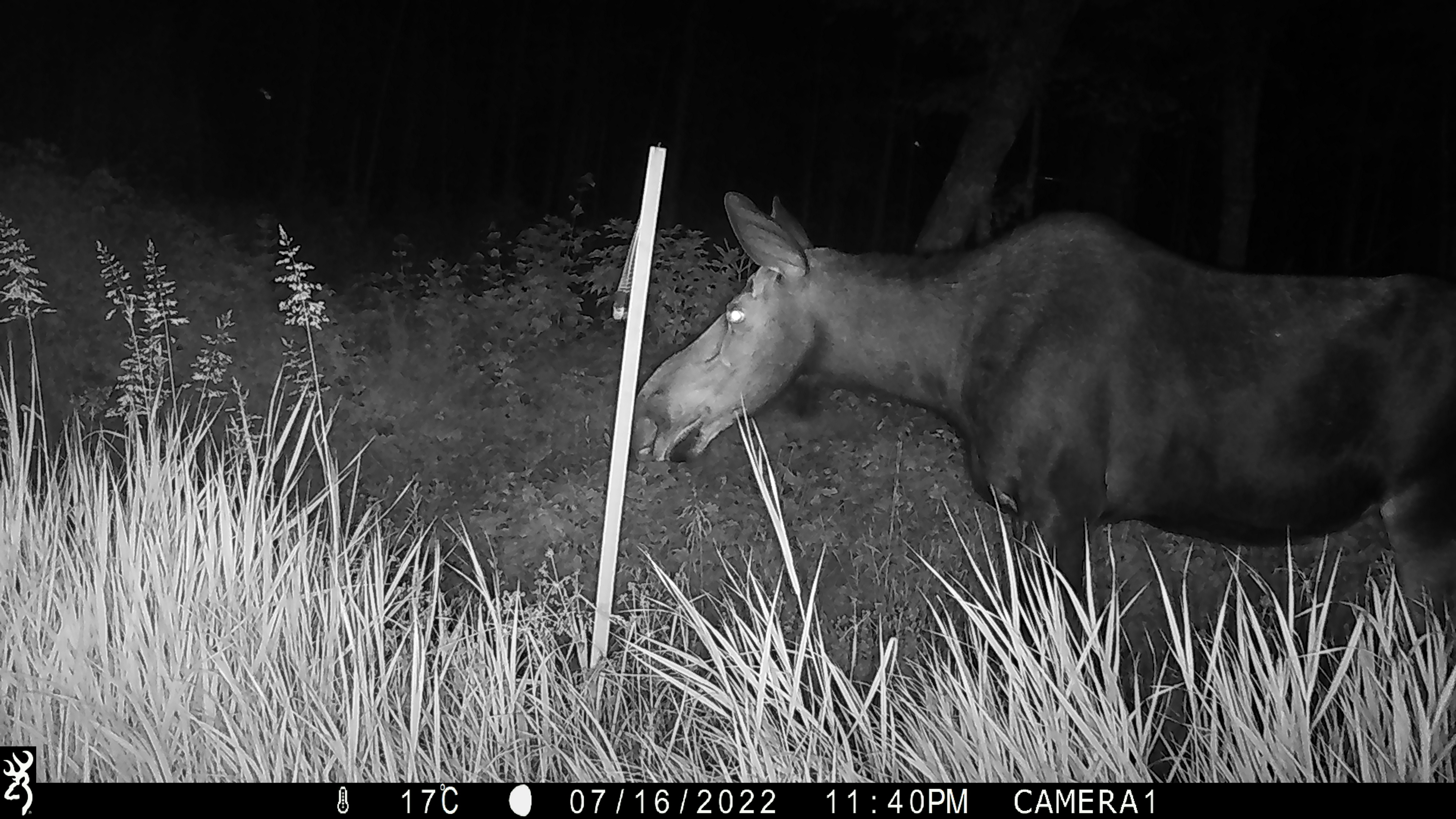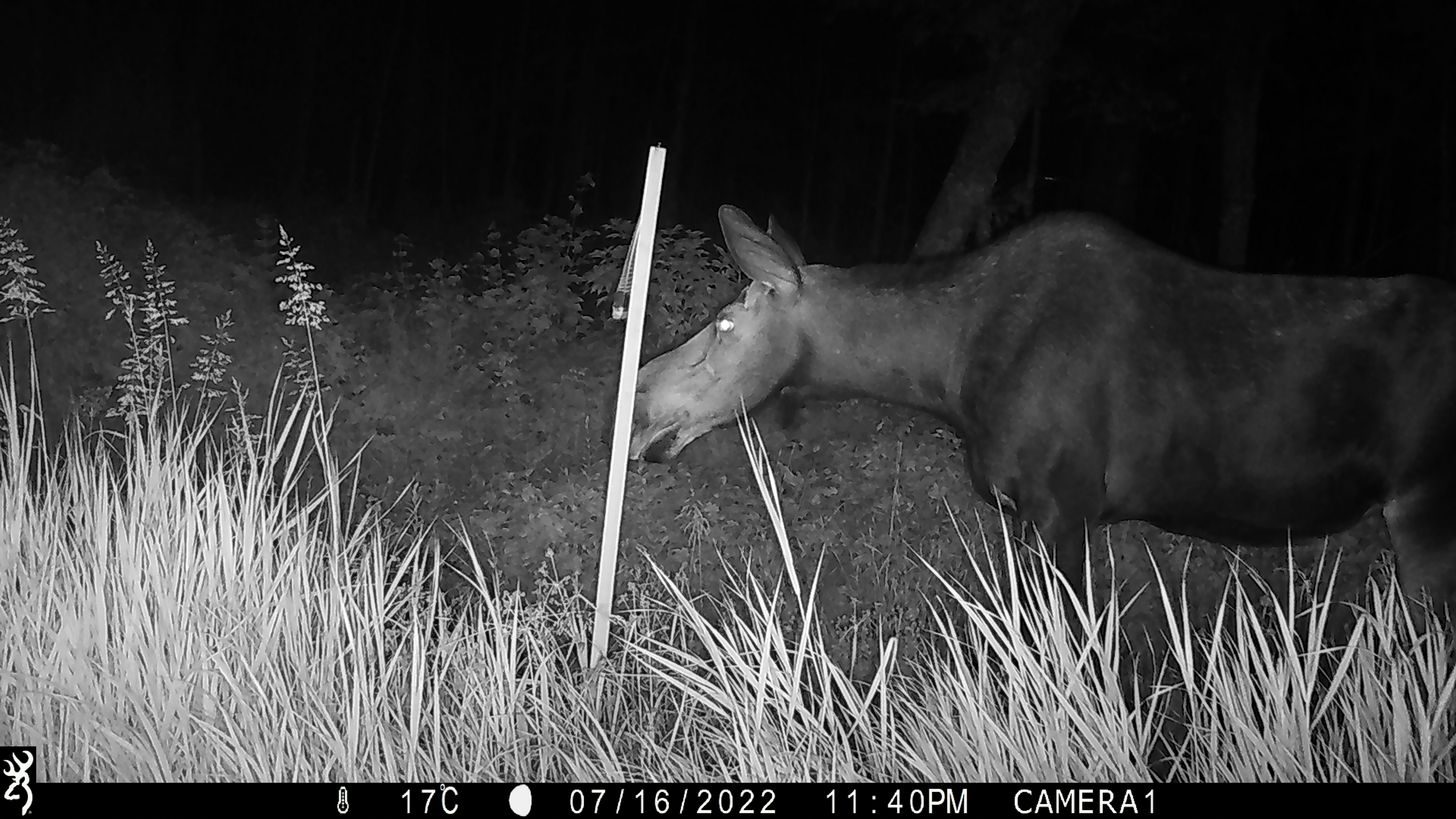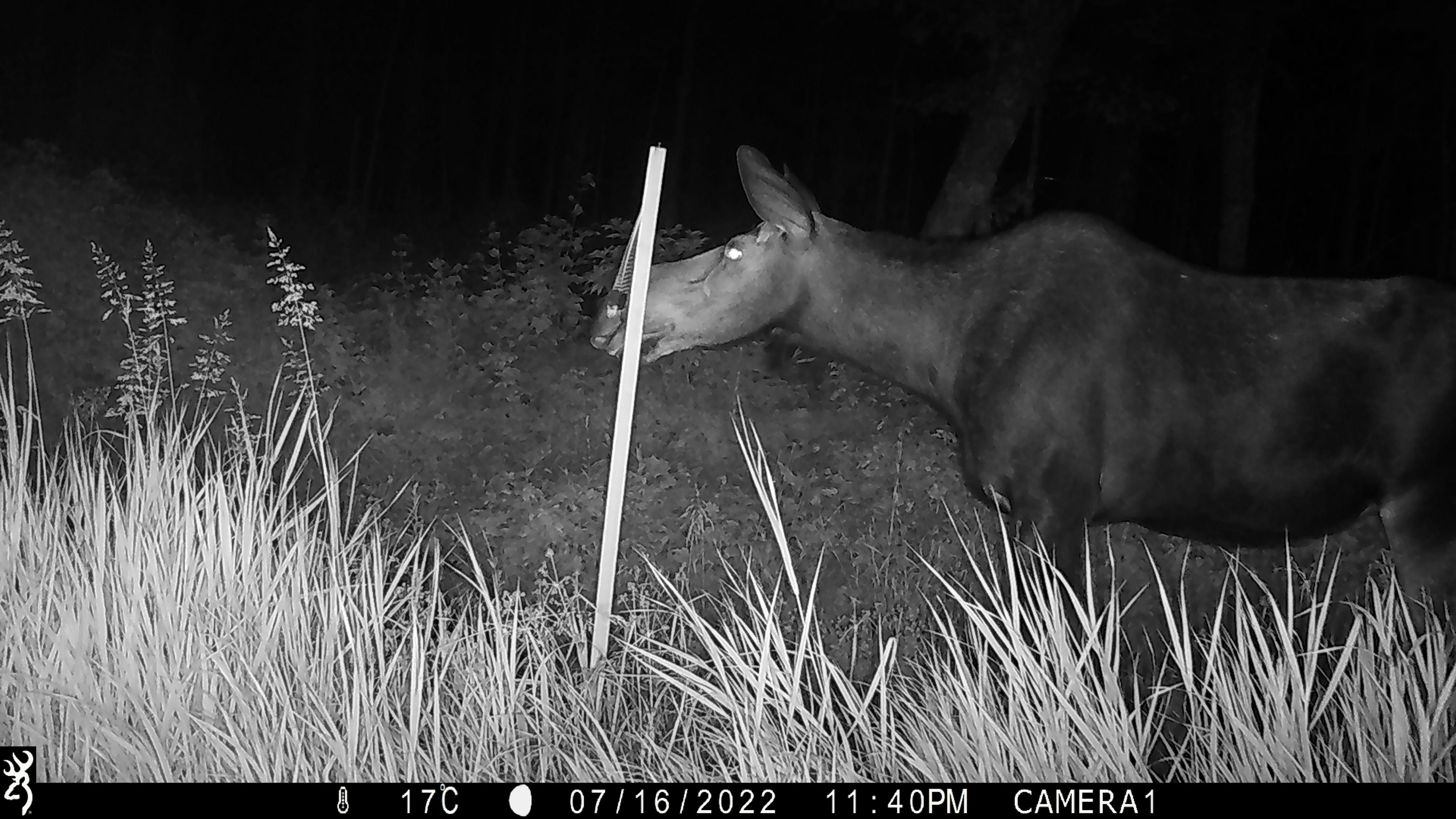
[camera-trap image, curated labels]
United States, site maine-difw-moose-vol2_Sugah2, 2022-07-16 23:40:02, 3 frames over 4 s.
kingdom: Animalia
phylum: Chordata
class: Mammalia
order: Artiodactyla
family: Cervidae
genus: Alces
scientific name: Alces alces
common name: moose